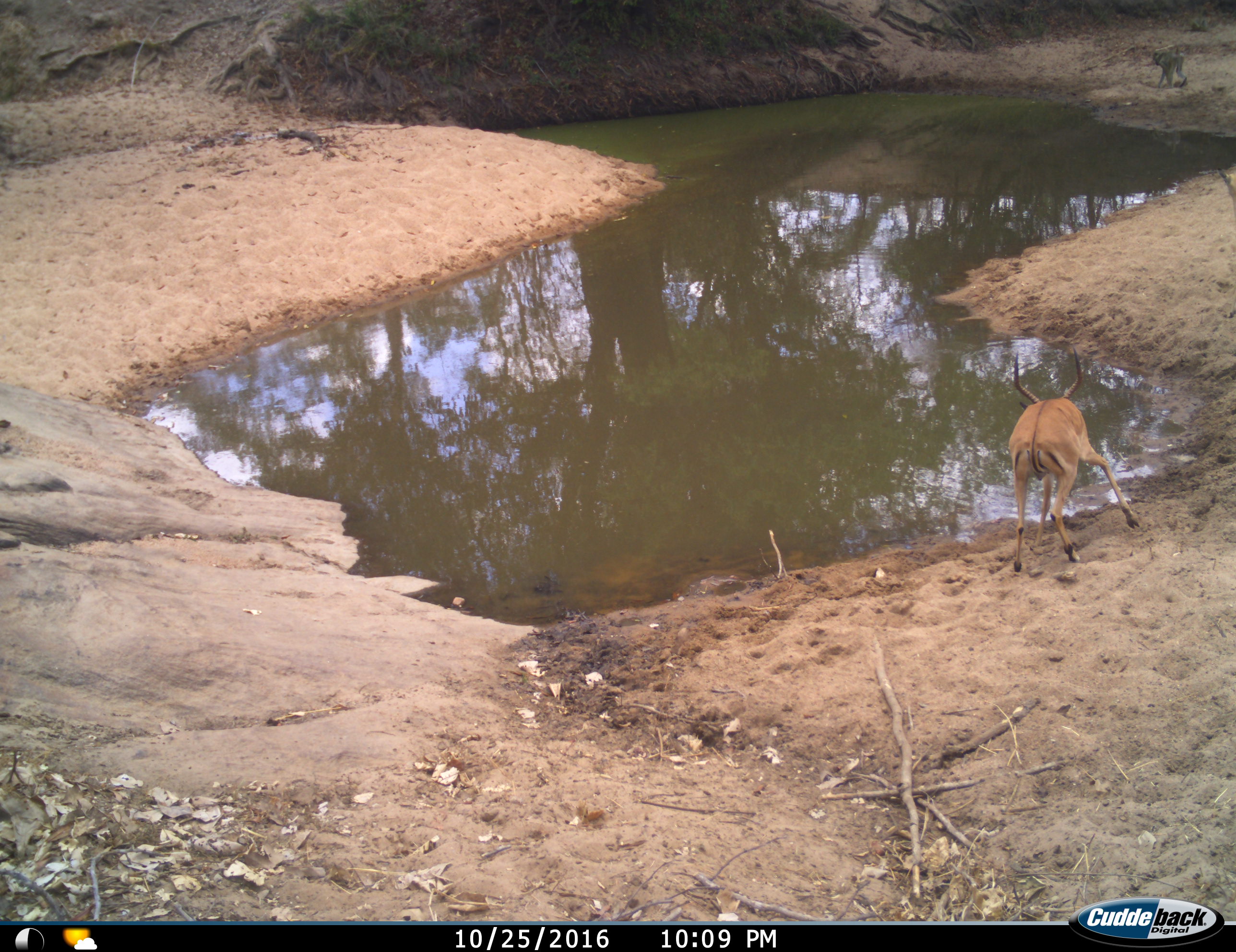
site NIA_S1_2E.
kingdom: Animalia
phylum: Chordata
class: Mammalia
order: Primates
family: Cercopithecidae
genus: Papio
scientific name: Papio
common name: baboon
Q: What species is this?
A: Baboon (Papio).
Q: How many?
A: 1.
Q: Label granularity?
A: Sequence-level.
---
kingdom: Animalia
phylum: Chordata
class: Mammalia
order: Artiodactyla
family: Bovidae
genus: Aepyceros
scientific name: Aepyceros melampus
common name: impala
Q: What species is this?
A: Impala (Aepyceros melampus).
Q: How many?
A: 1.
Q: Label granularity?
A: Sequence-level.